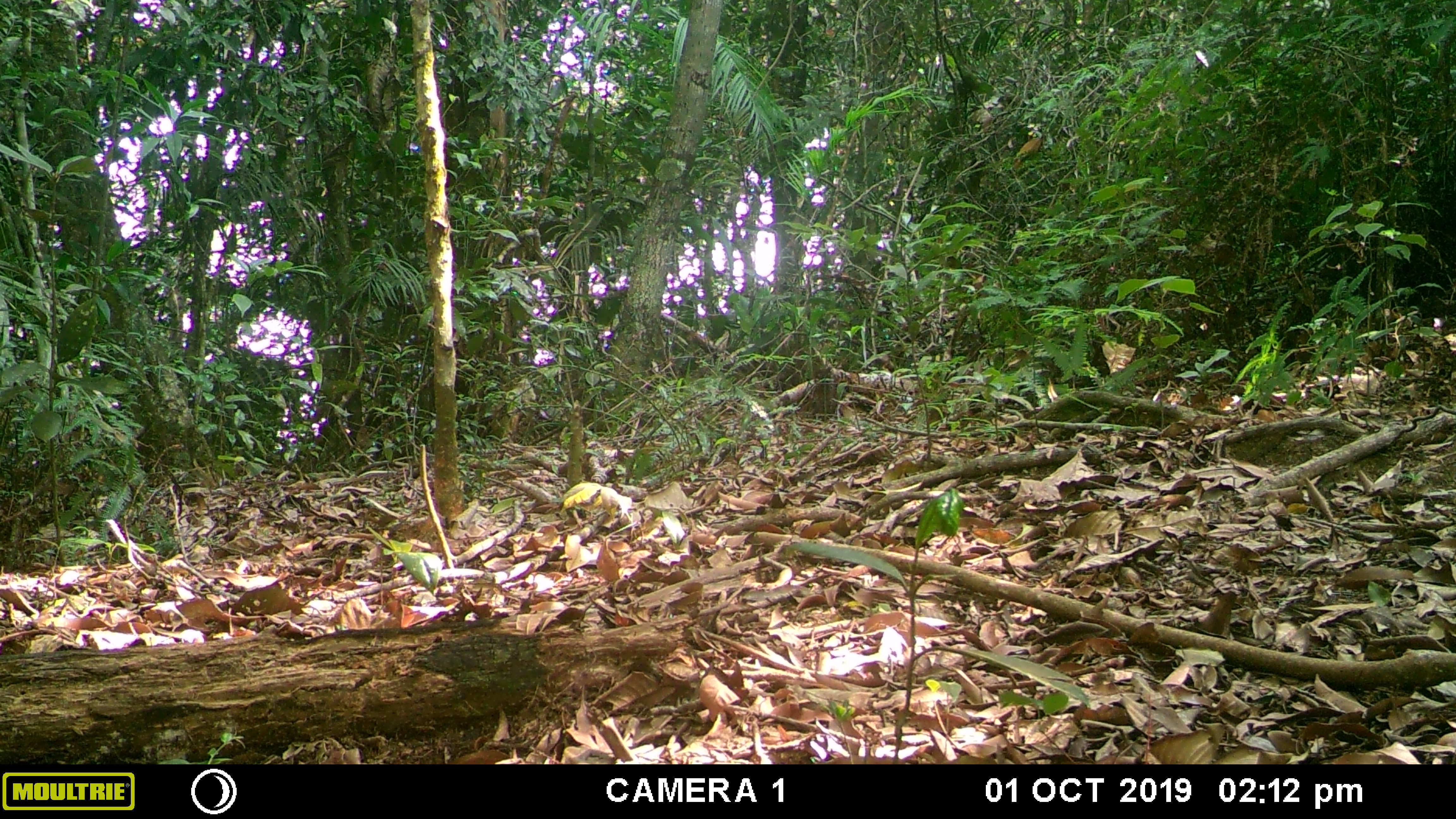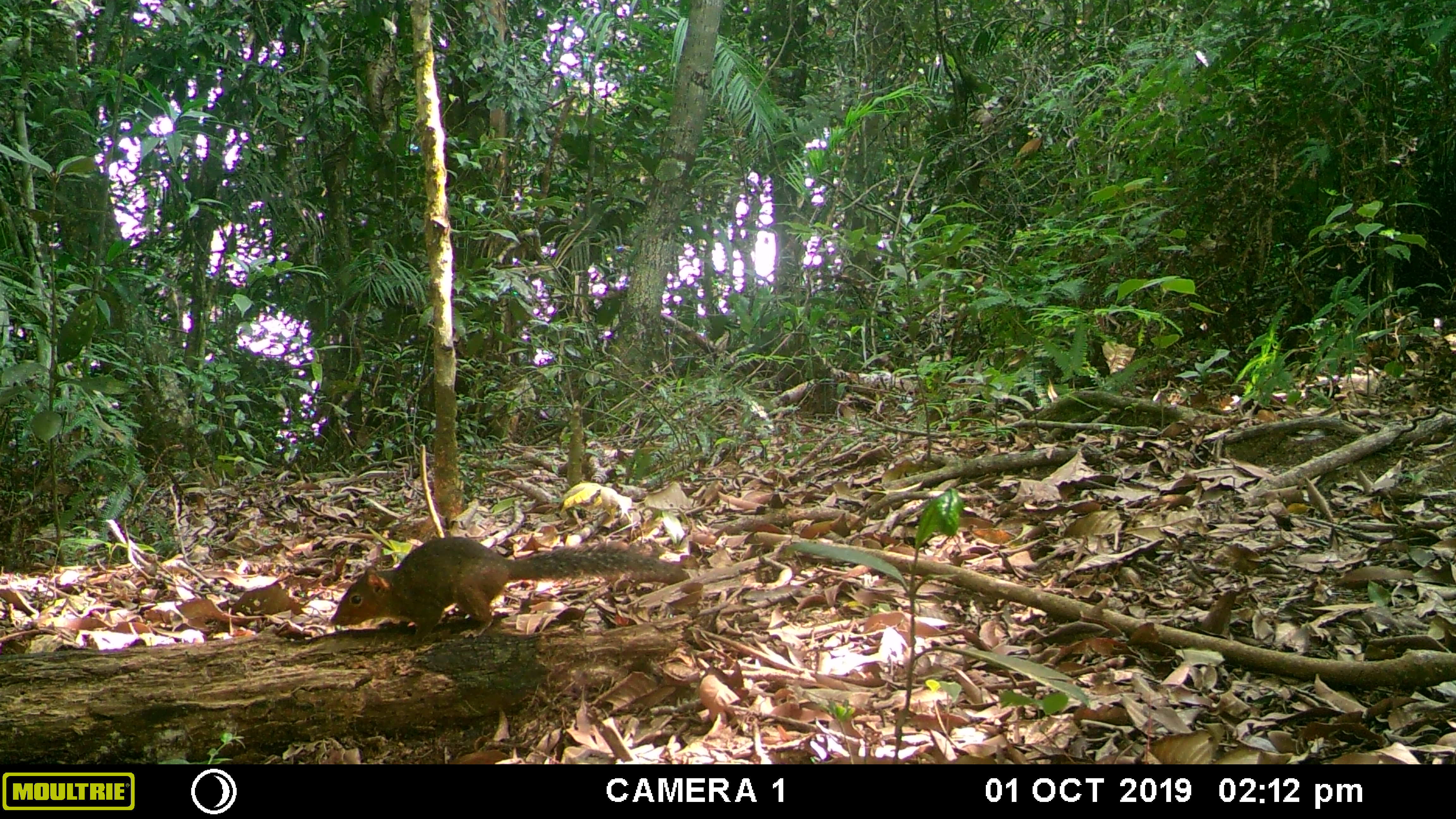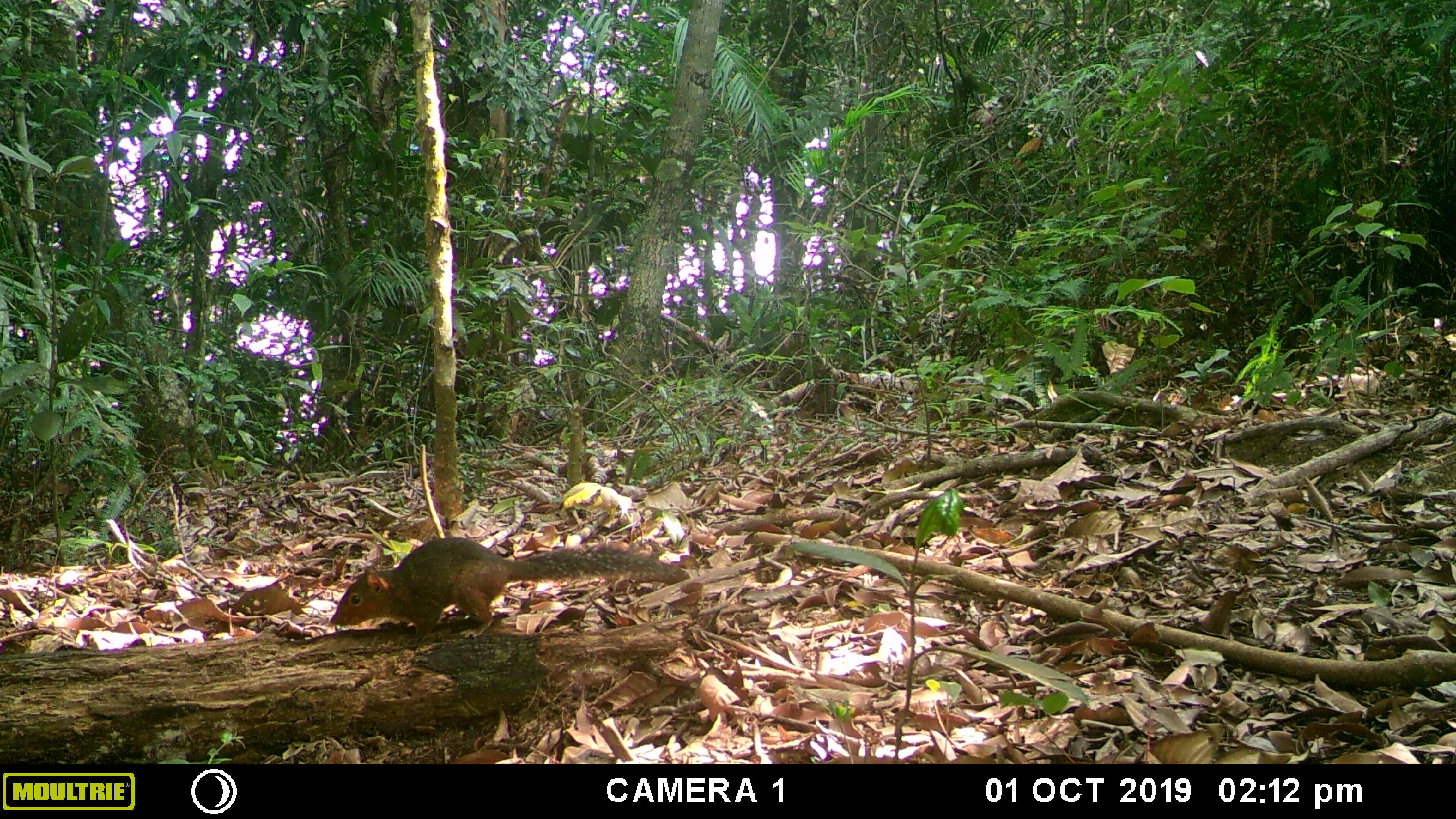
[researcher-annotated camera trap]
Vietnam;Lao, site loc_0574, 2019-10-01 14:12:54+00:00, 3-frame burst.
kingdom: Animalia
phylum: Chordata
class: Mammalia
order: Rodentia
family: Sciuridae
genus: Dremomys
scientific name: Dremomys rufigenis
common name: red-cheeked squirrel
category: red cheeked squirrel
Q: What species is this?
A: Red cheeked squirrel (red-cheeked squirrel) (Dremomys rufigenis).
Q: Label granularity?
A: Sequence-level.